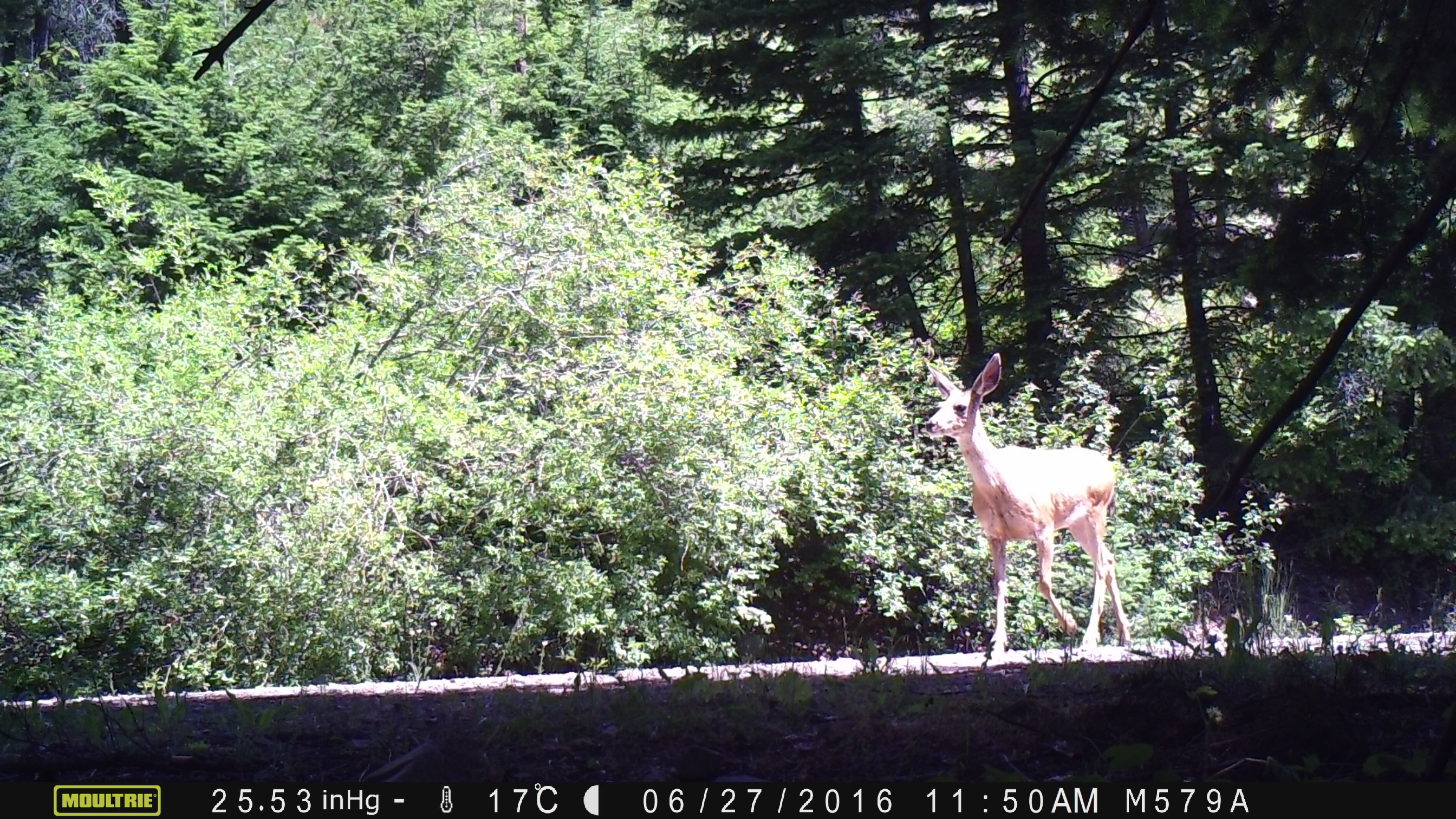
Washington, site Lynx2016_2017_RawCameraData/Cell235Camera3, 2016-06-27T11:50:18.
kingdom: Animalia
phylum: Chordata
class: Mammalia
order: Artiodactyla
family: Cervidae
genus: Odocoileus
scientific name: Odocoileus hemionus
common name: mule deer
Odocoileus hemionus (mule deer). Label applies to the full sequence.